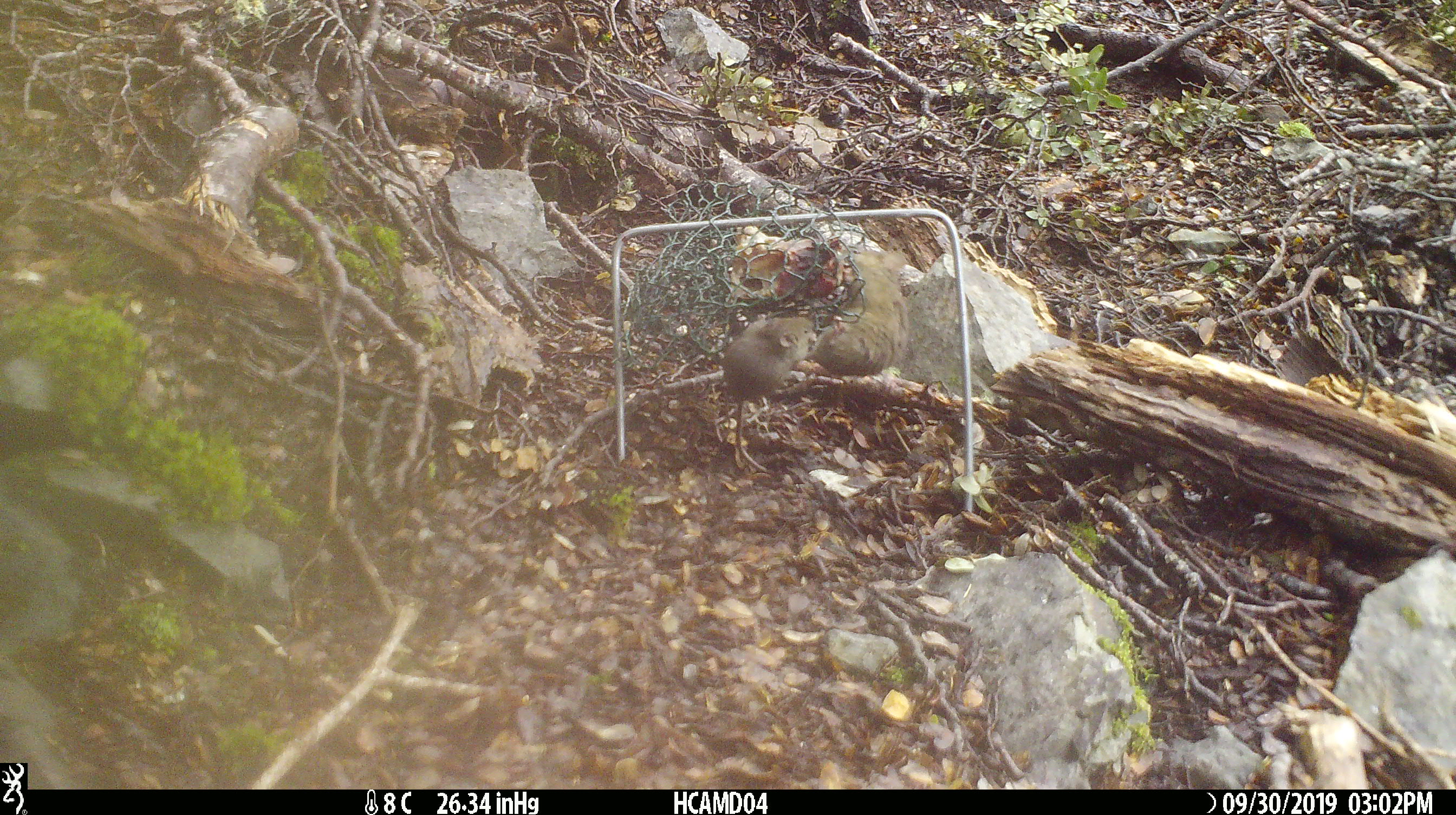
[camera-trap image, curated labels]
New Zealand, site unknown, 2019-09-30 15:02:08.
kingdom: Animalia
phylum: Chordata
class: Mammalia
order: Rodentia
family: Muridae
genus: Mus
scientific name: Mus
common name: mouse